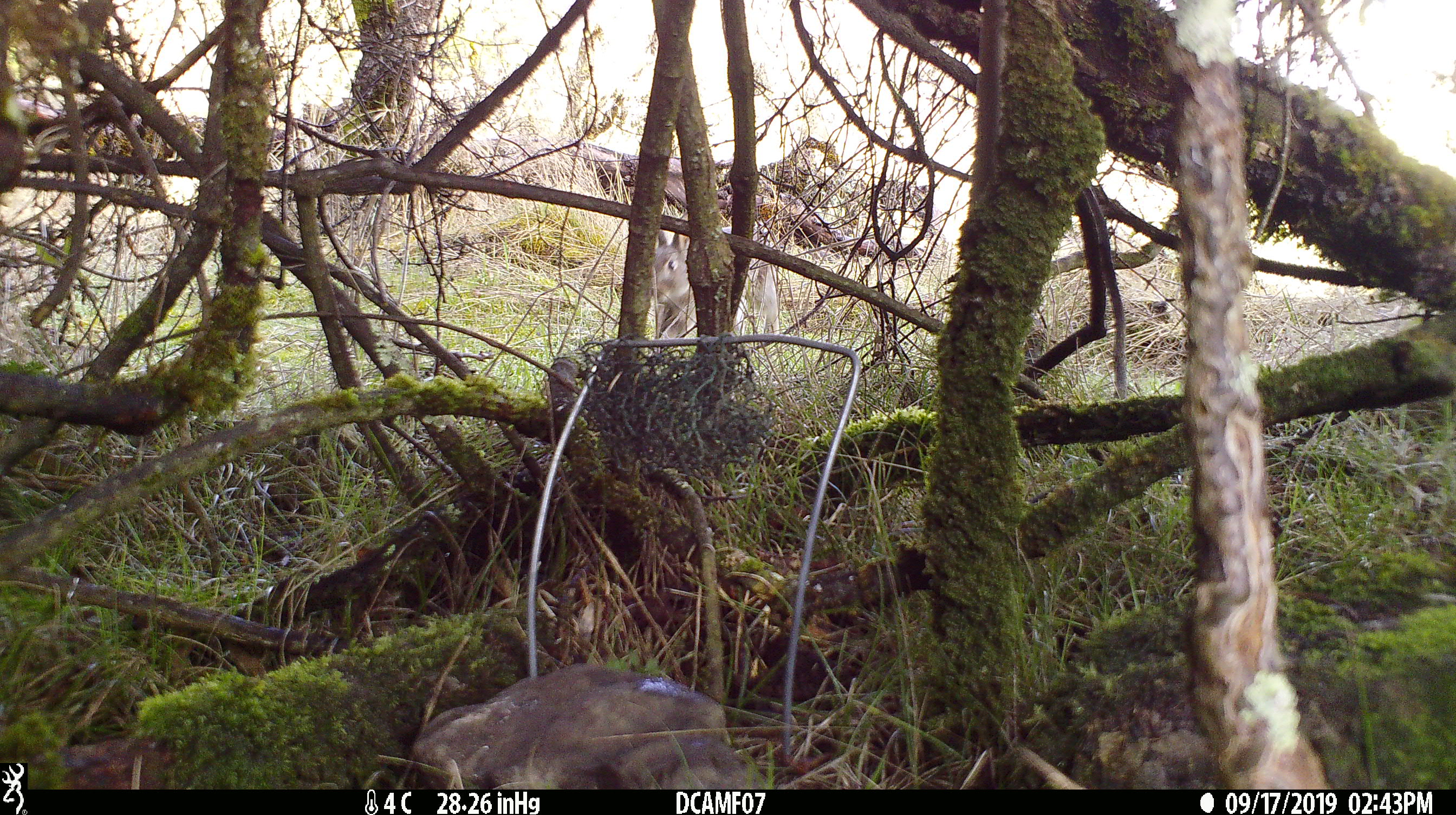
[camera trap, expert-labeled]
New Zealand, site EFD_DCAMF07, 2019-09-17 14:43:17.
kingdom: Animalia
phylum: Chordata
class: Mammalia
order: Lagomorpha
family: Leporidae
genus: Oryctolagus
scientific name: Oryctolagus cuniculus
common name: european rabbit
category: rabbit